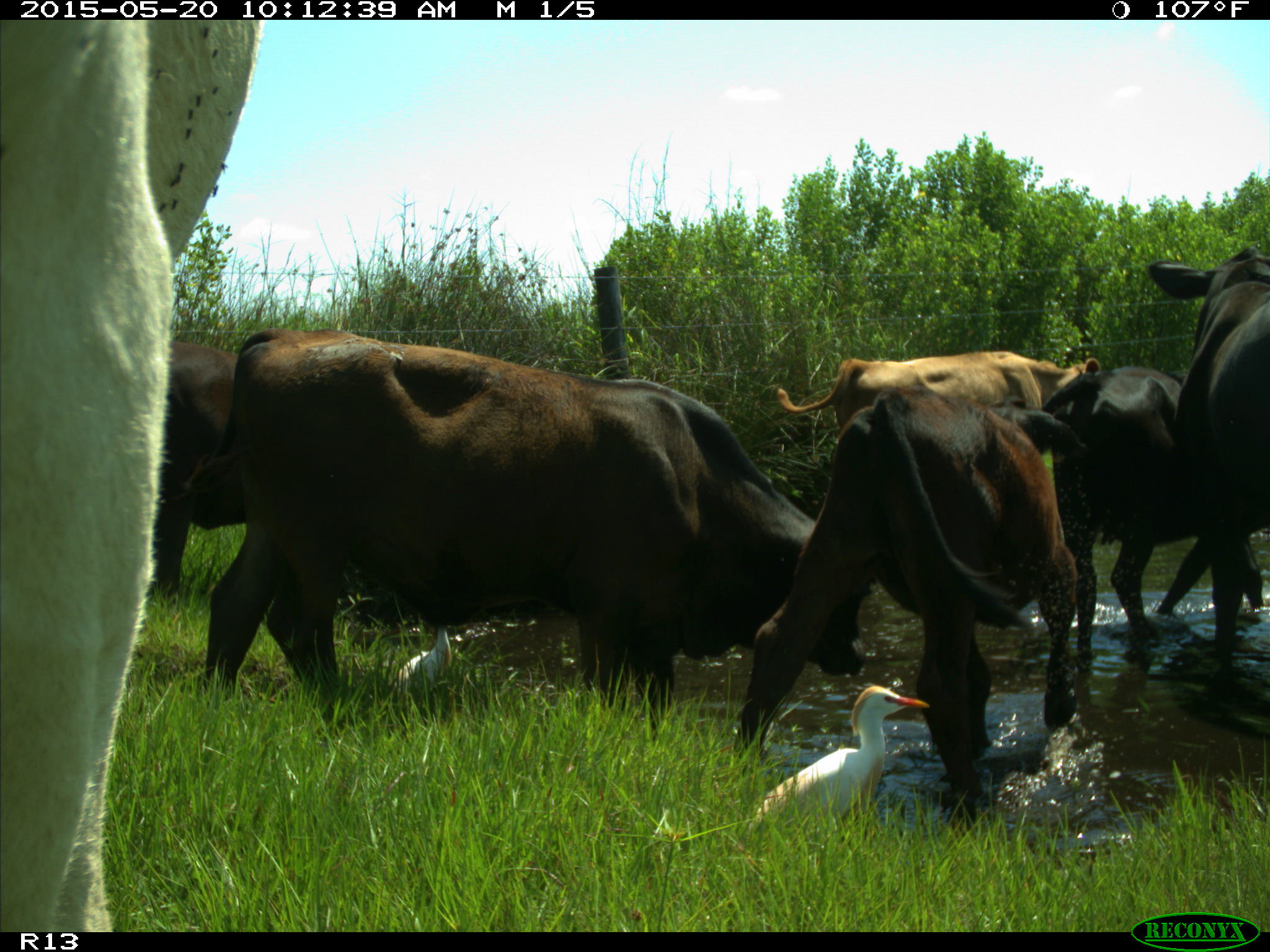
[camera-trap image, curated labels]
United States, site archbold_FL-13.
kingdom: Animalia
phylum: Chordata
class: Mammalia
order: Artiodactyla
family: Bovidae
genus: Bos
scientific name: Bos taurus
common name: domestic cow